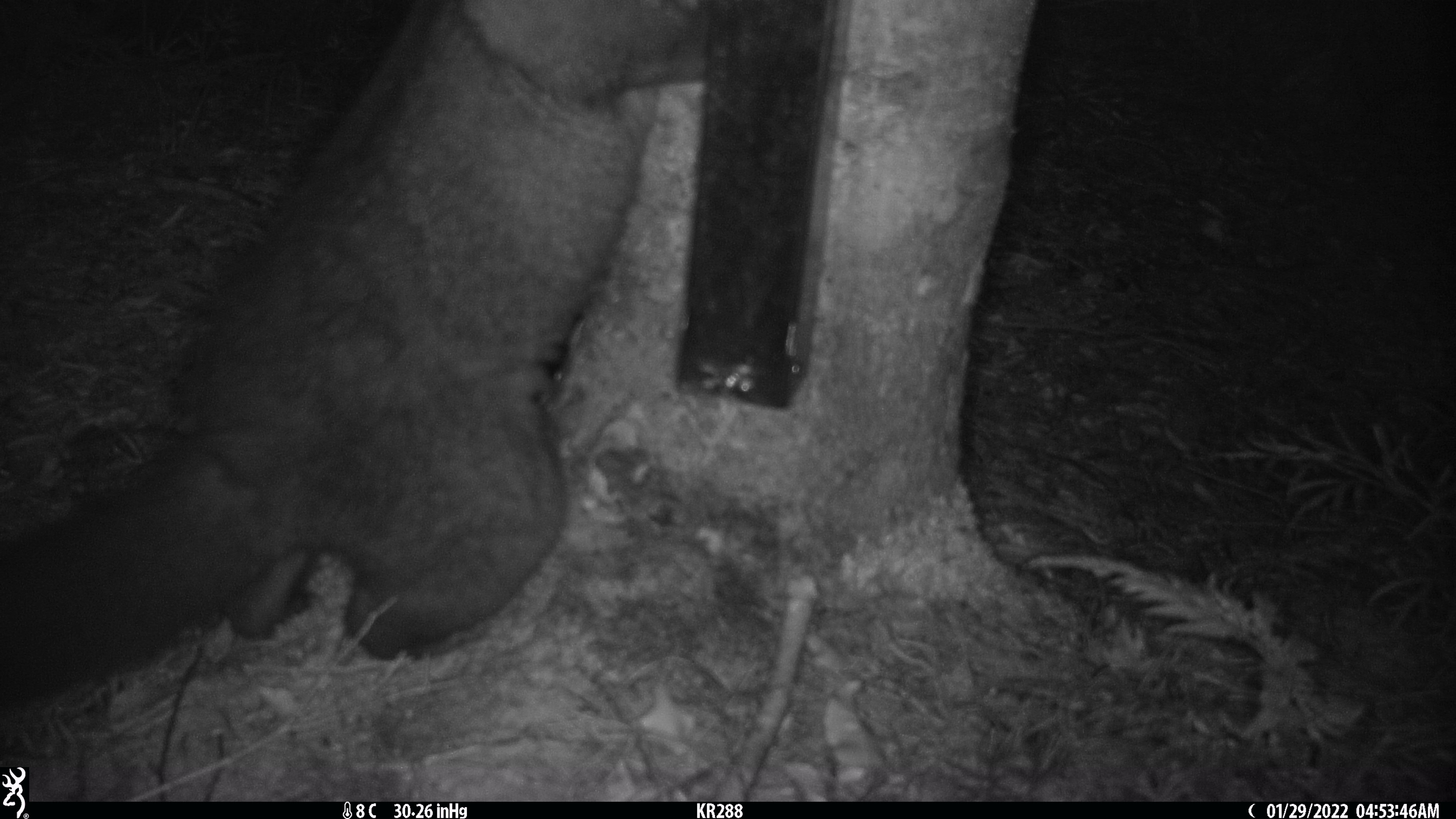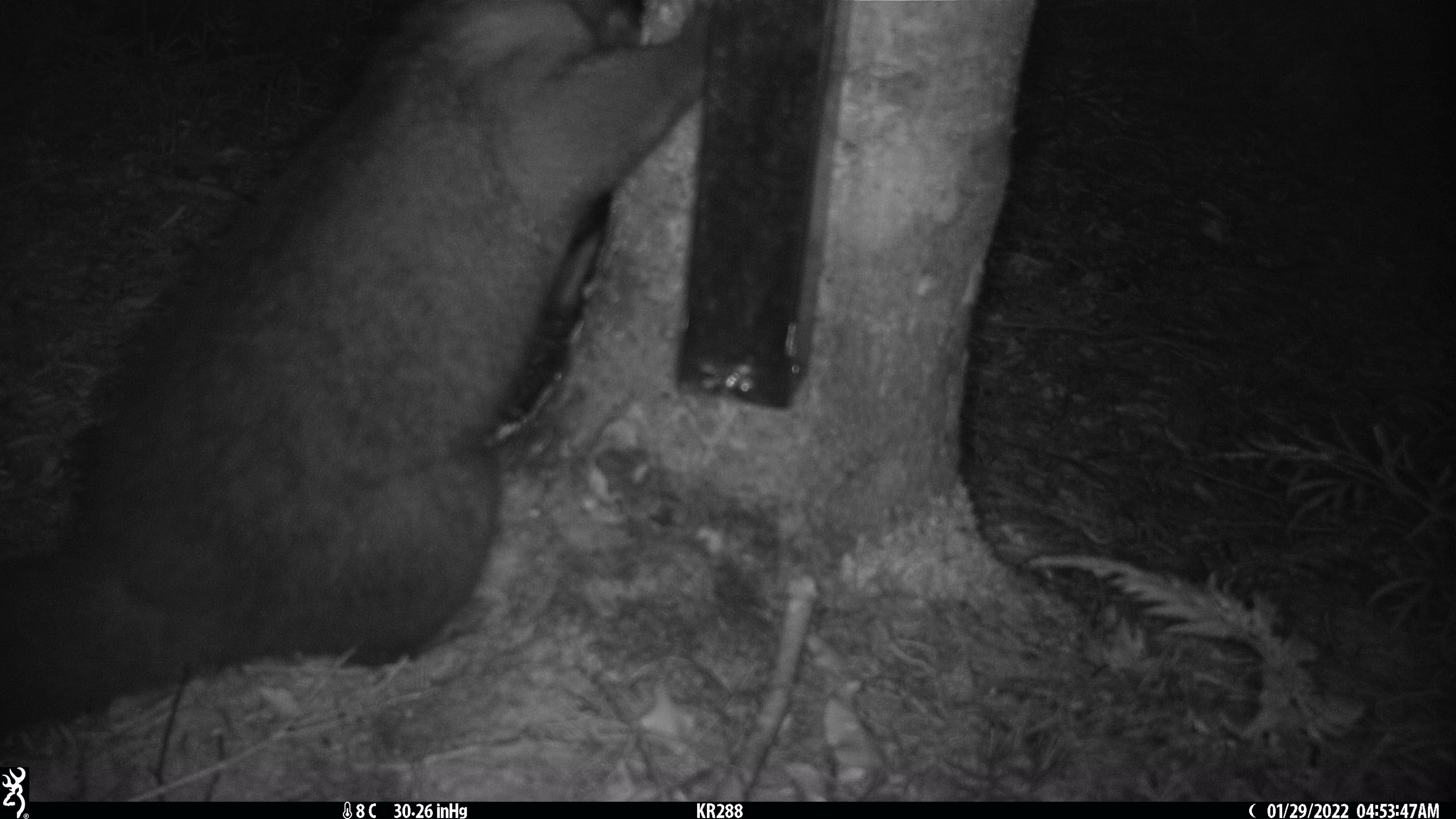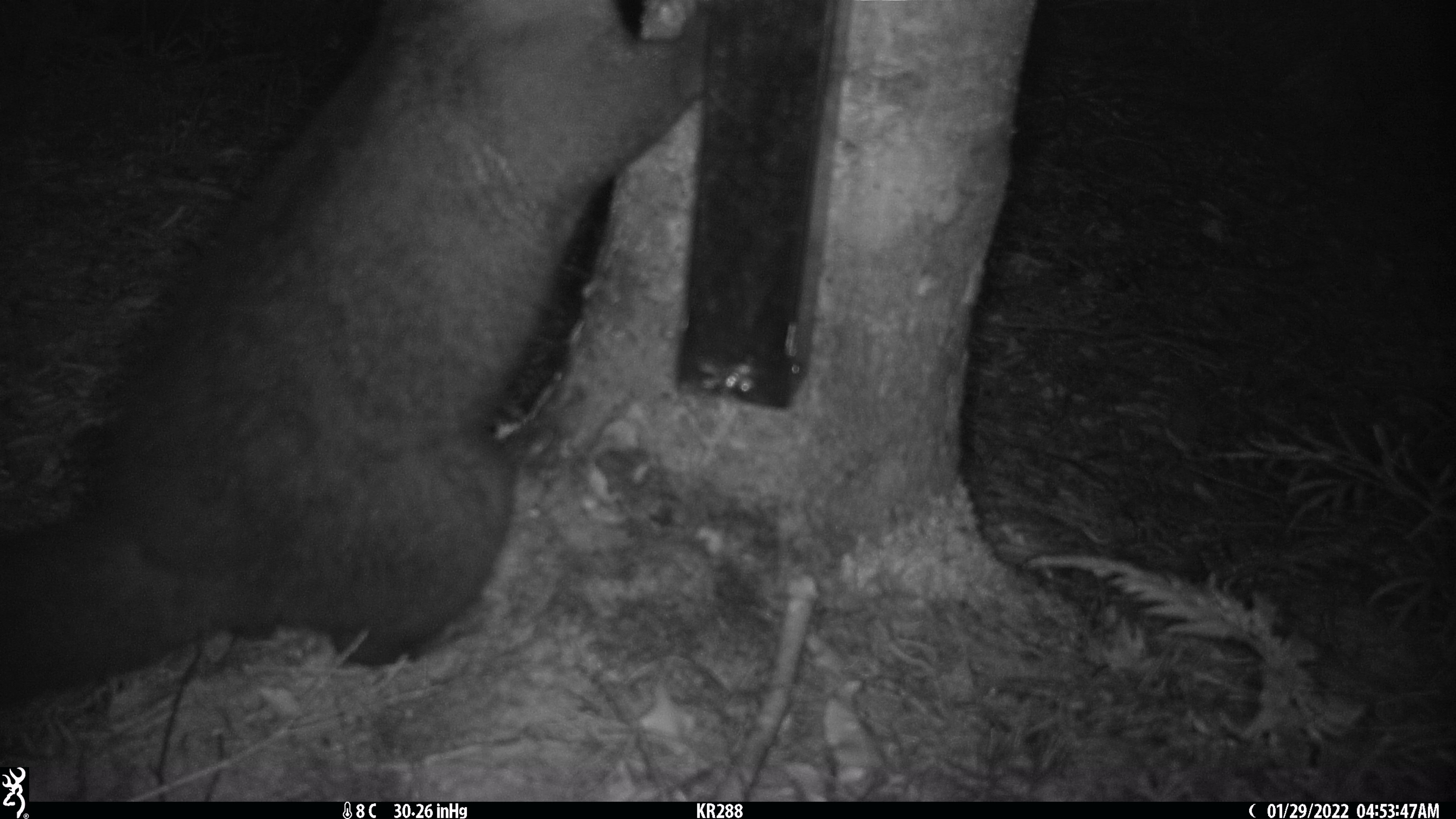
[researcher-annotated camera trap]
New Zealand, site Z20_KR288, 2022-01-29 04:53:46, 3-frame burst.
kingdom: Animalia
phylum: Chordata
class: Mammalia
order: Diprotodontia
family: Phalangeridae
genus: Trichosurus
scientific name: Trichosurus vulpecula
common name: common brushtail possum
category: possum